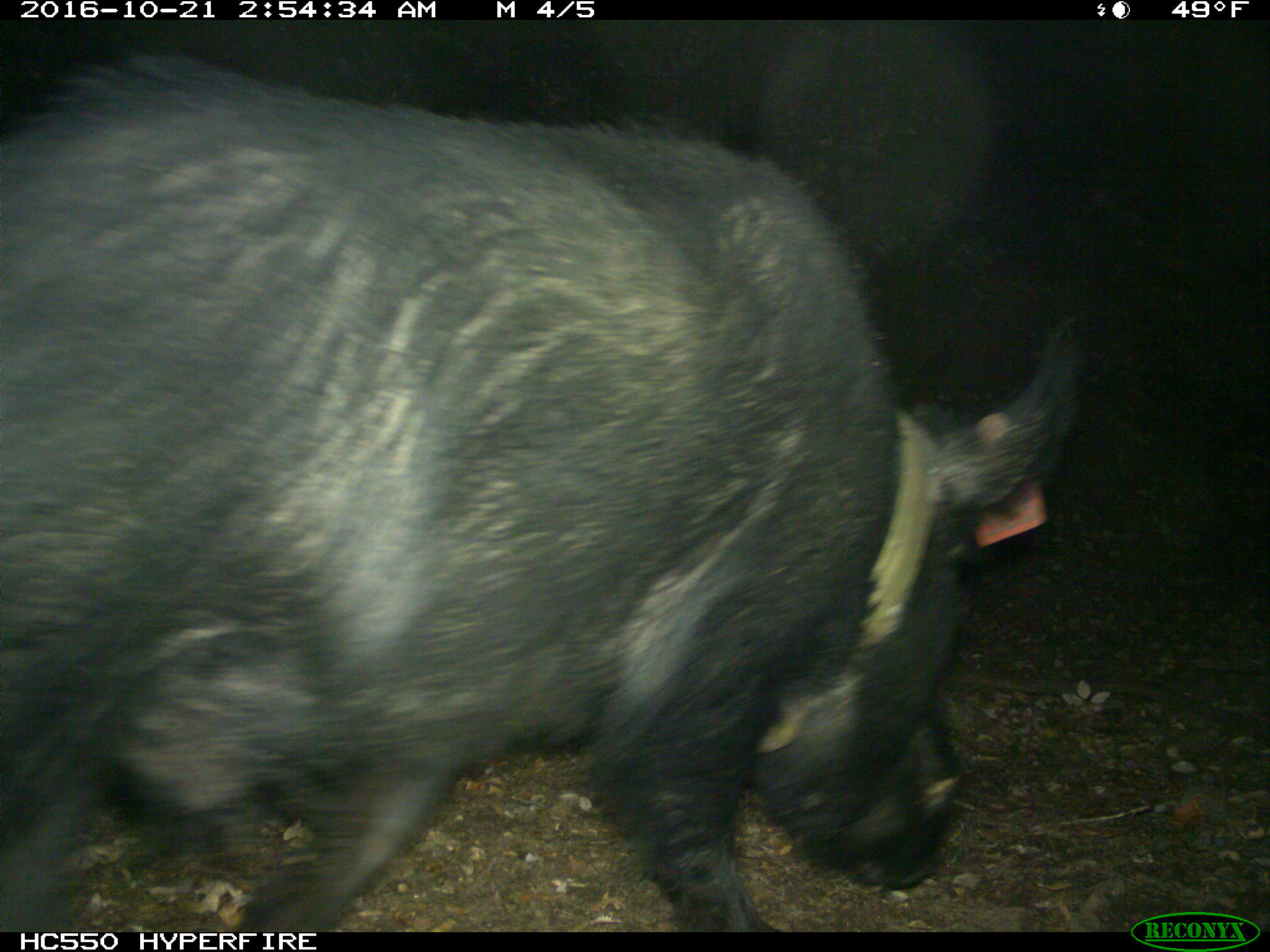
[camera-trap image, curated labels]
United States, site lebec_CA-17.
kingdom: Animalia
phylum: Chordata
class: Mammalia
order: Artiodactyla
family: Suidae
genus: Sus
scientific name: Sus scrofa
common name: wild boar